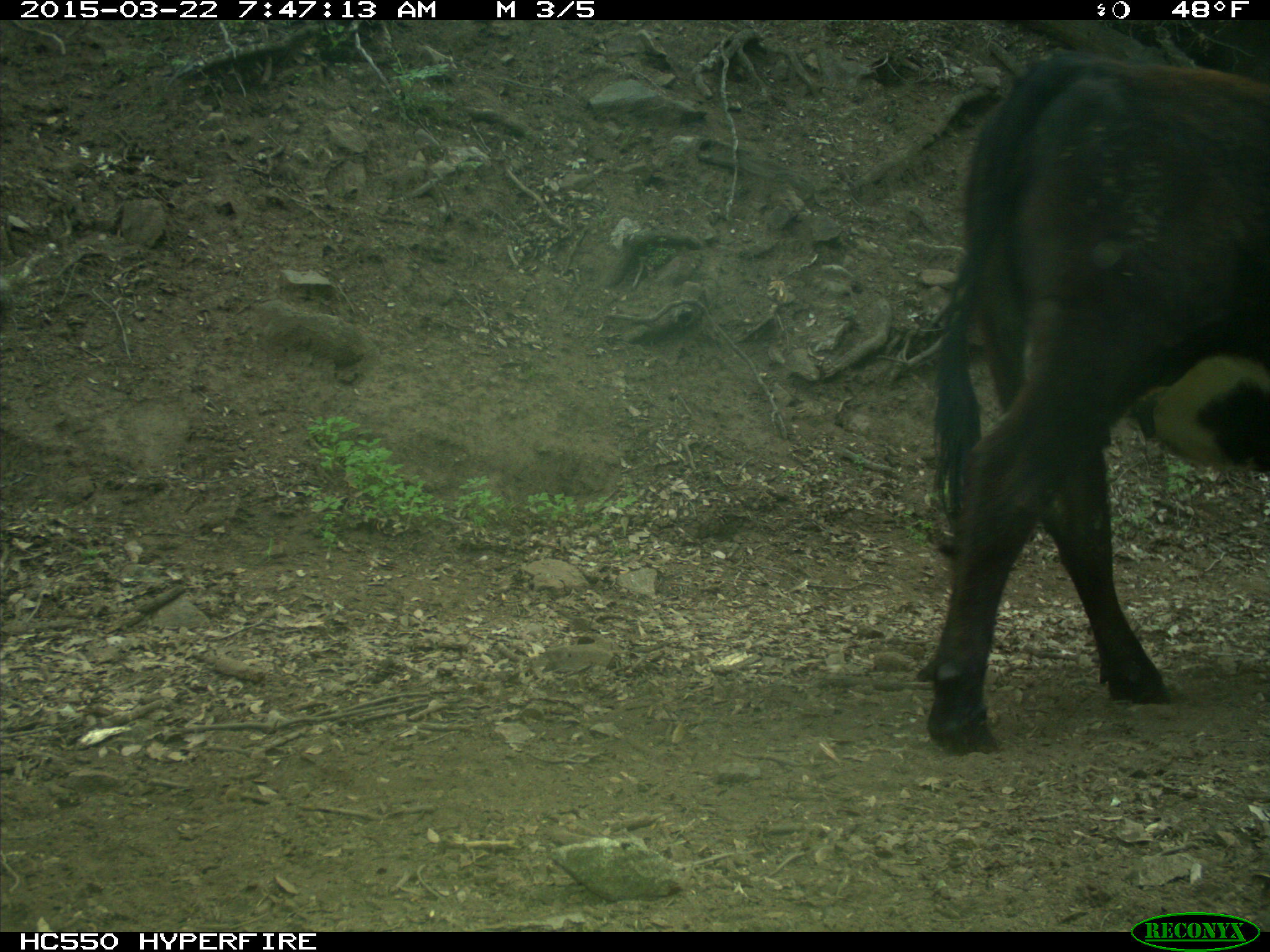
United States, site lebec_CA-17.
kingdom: Animalia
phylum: Chordata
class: Mammalia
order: Artiodactyla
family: Bovidae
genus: Bos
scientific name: Bos taurus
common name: domestic cow